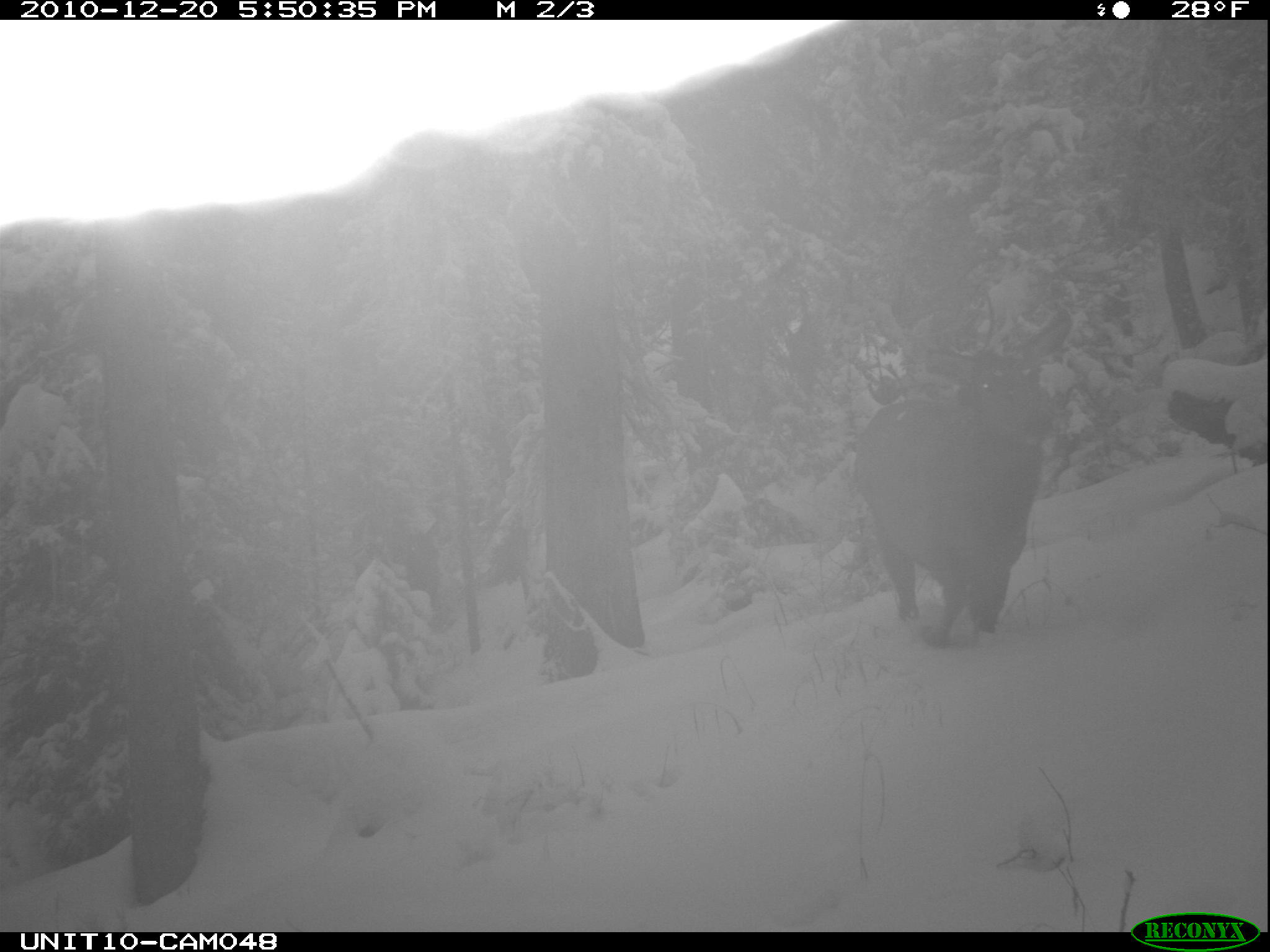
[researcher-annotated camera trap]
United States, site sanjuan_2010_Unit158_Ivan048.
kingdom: Animalia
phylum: Chordata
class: Mammalia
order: Artiodactyla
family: Cervidae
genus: Cervus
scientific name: Cervus elaphus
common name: red deer